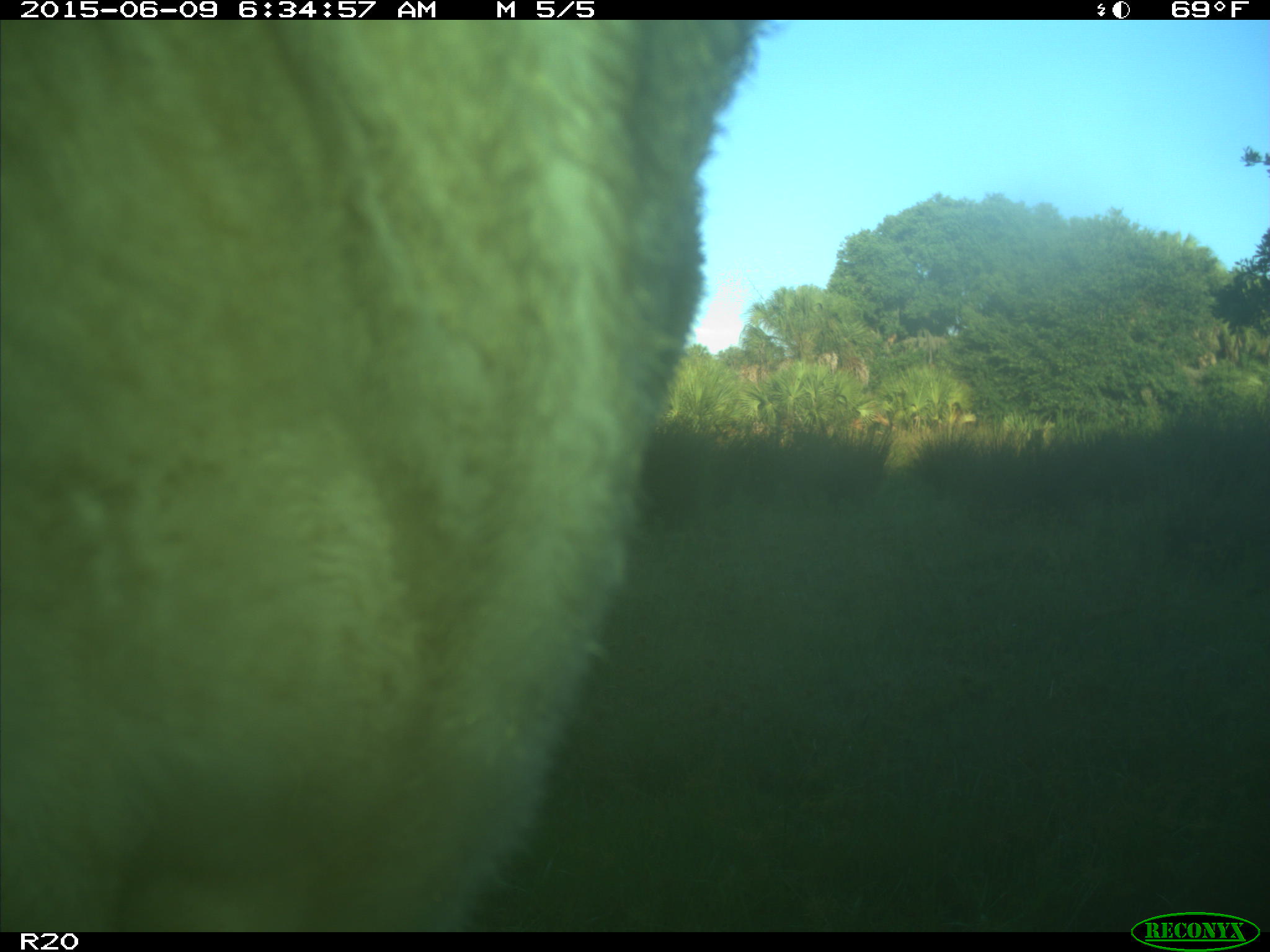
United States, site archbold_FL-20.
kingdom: Animalia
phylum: Chordata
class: Mammalia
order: Artiodactyla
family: Bovidae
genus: Bos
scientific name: Bos taurus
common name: domestic cow